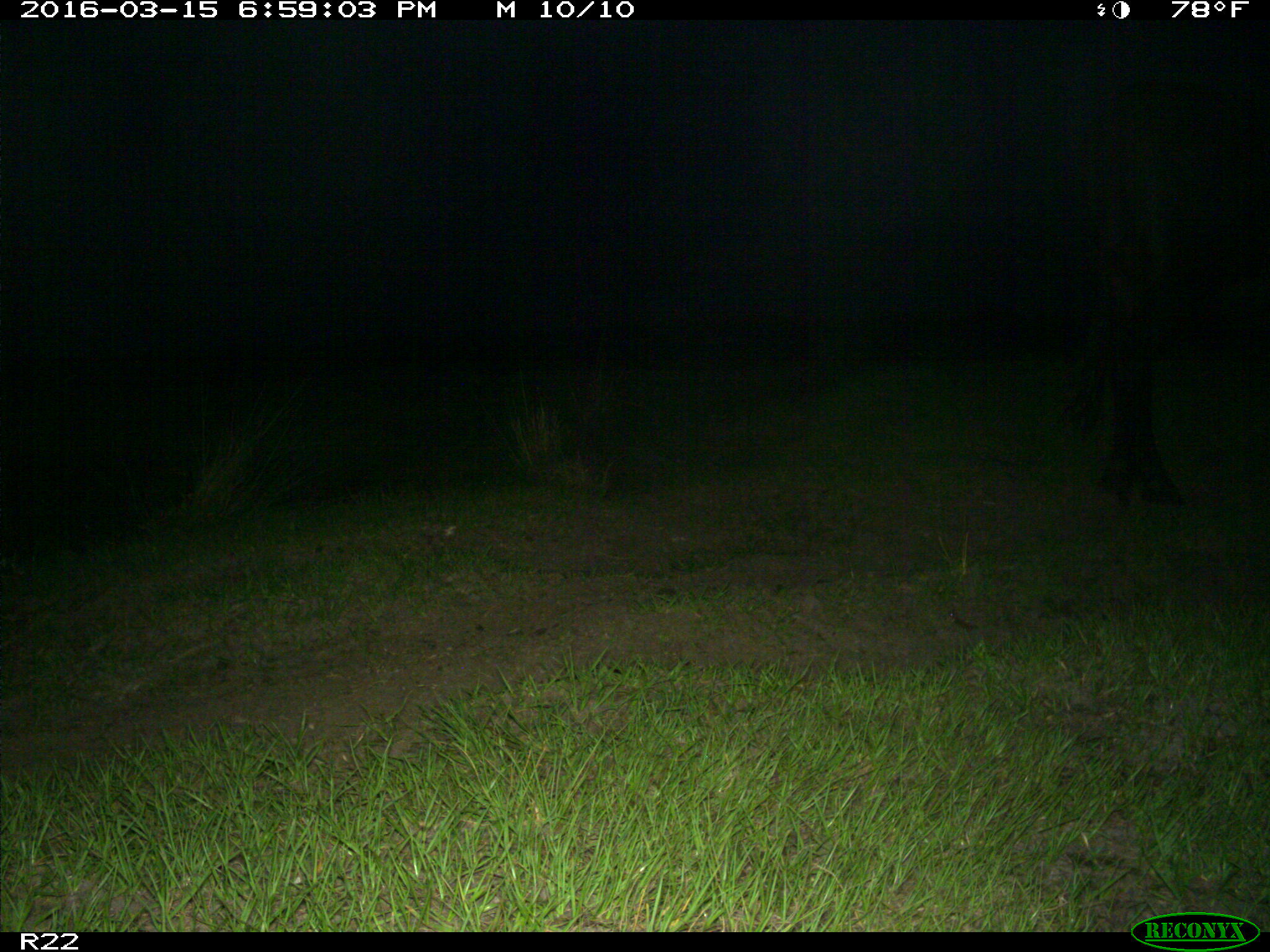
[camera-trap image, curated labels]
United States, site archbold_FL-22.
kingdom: Animalia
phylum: Chordata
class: Mammalia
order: Artiodactyla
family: Bovidae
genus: Bos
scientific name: Bos taurus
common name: domestic cow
Bos taurus (domestic cow).